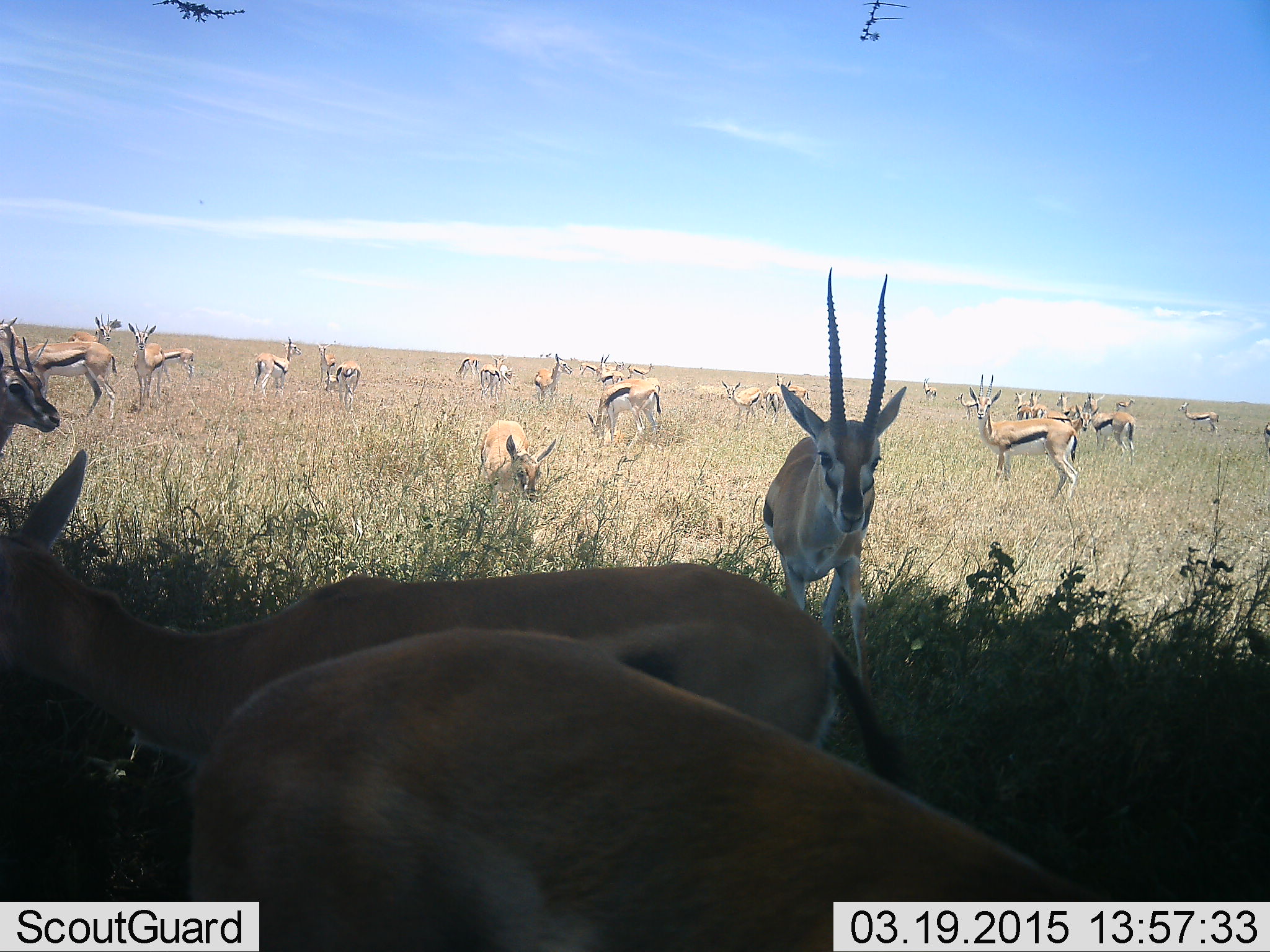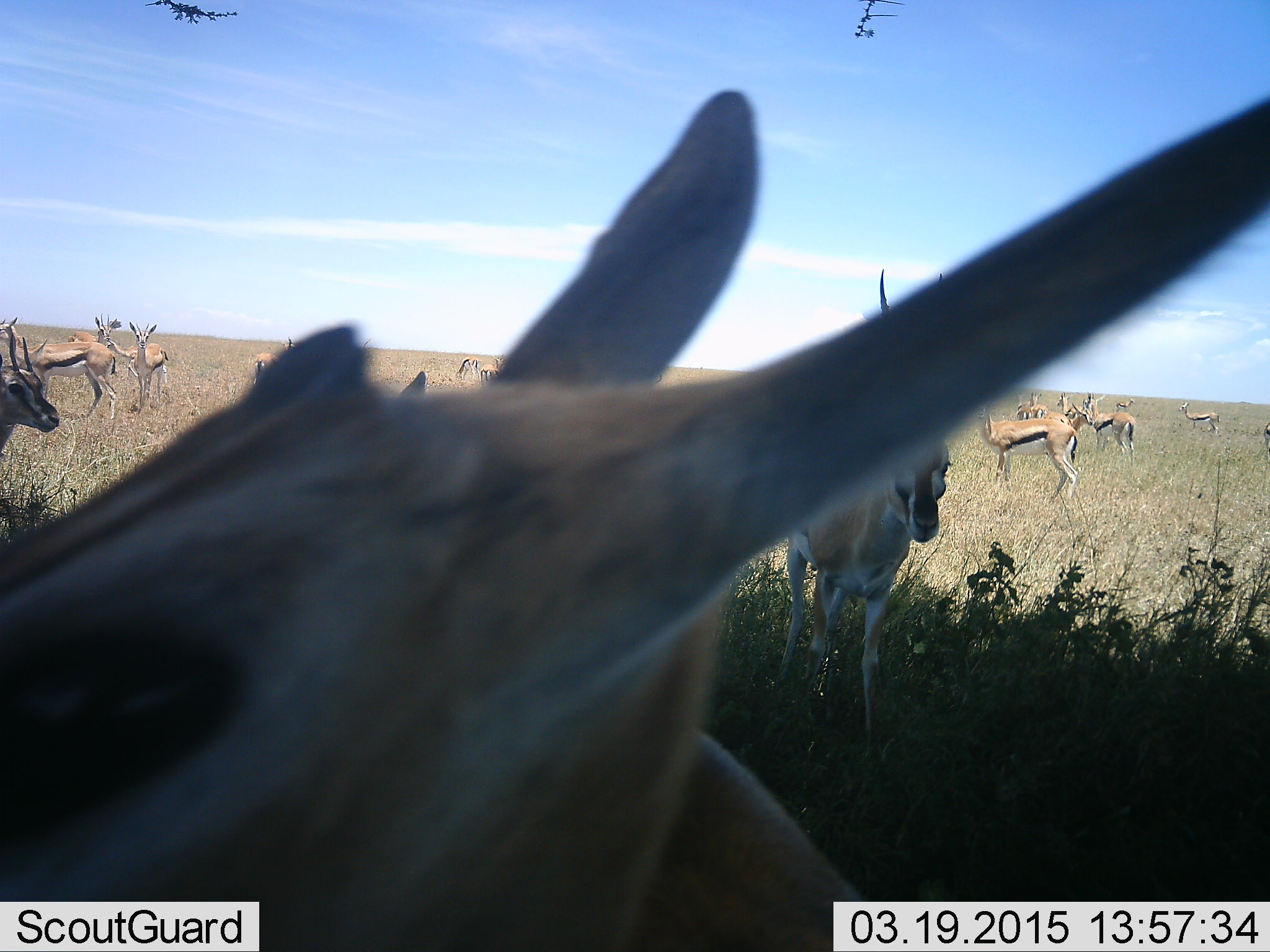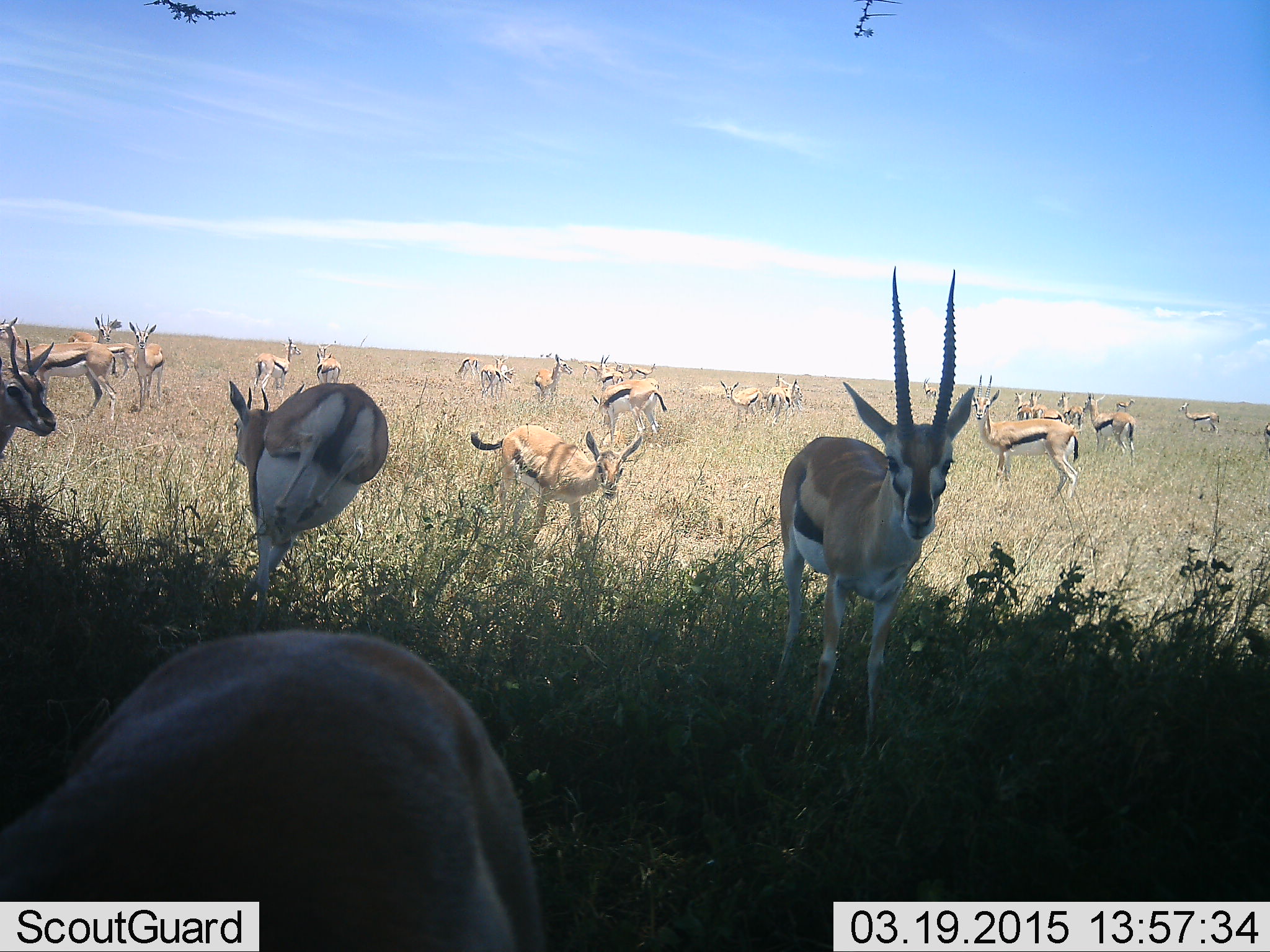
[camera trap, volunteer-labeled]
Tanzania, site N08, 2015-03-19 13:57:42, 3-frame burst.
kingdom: Animalia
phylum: Chordata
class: Mammalia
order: Artiodactyla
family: Bovidae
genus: Eudorcas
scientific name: Eudorcas thomsonii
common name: thomson's gazelle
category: gazellethomsons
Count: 11-50.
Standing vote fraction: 100%.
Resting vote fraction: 10%.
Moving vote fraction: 40%.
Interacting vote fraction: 10%.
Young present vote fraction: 0%.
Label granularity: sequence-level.